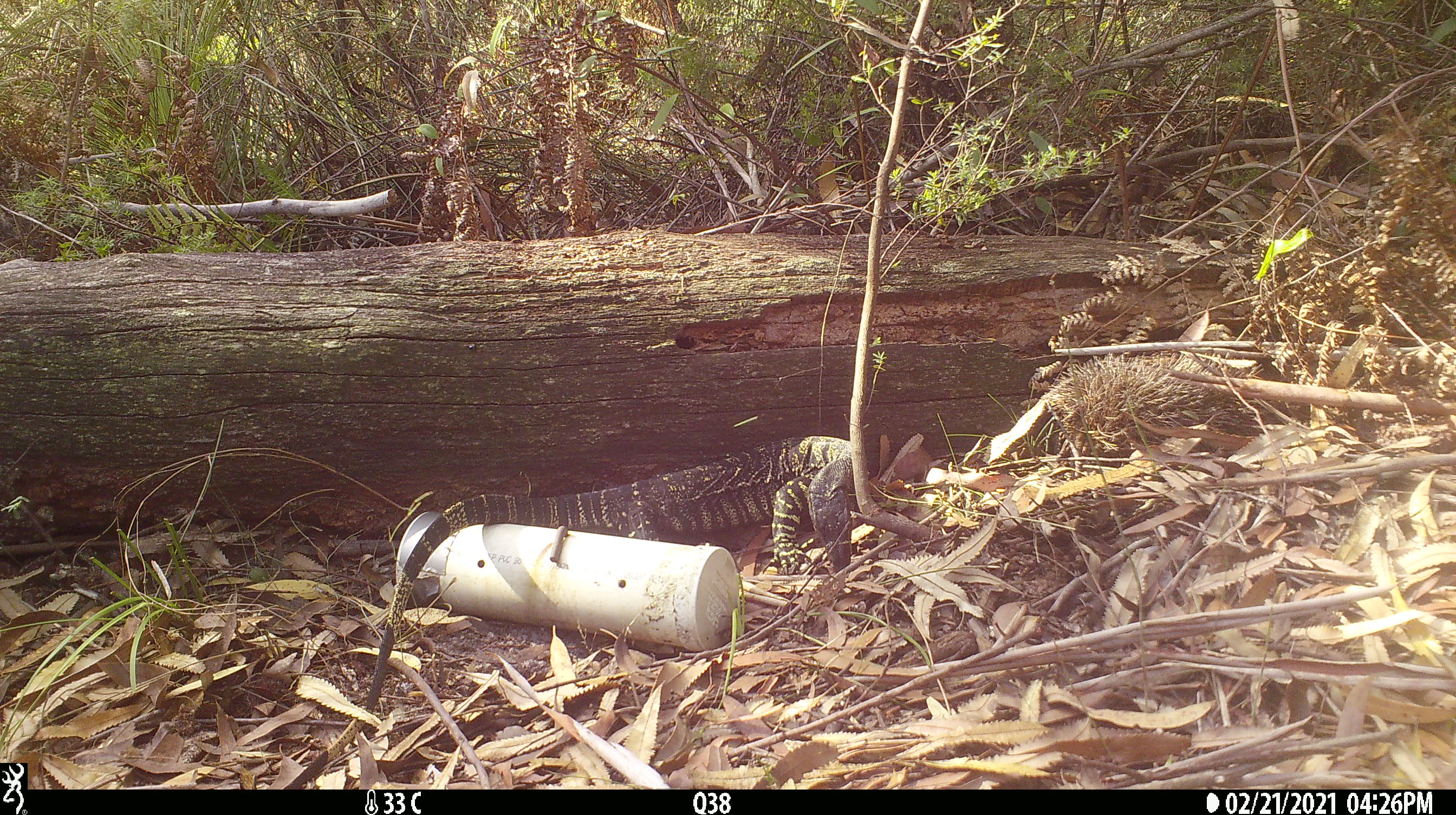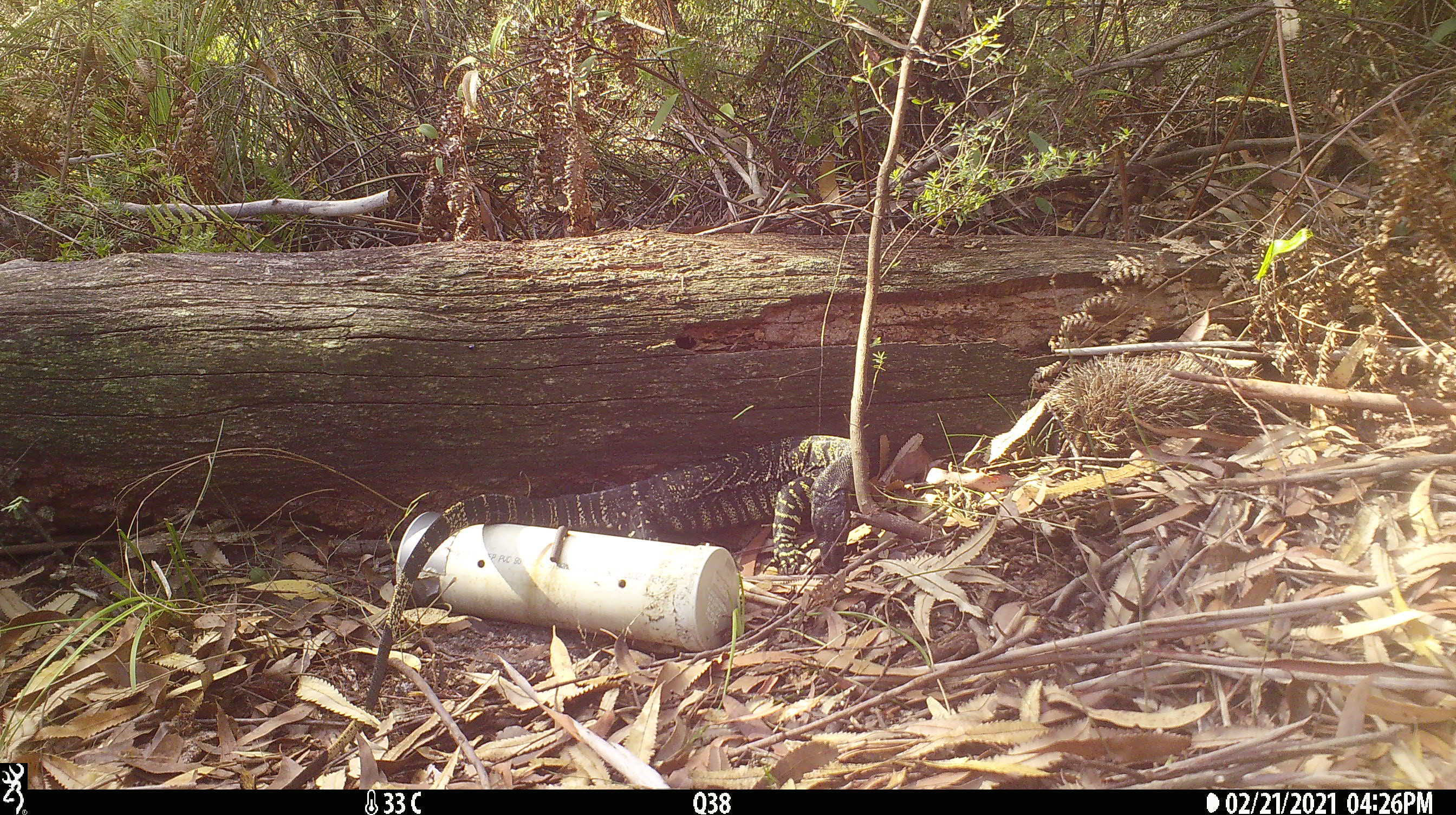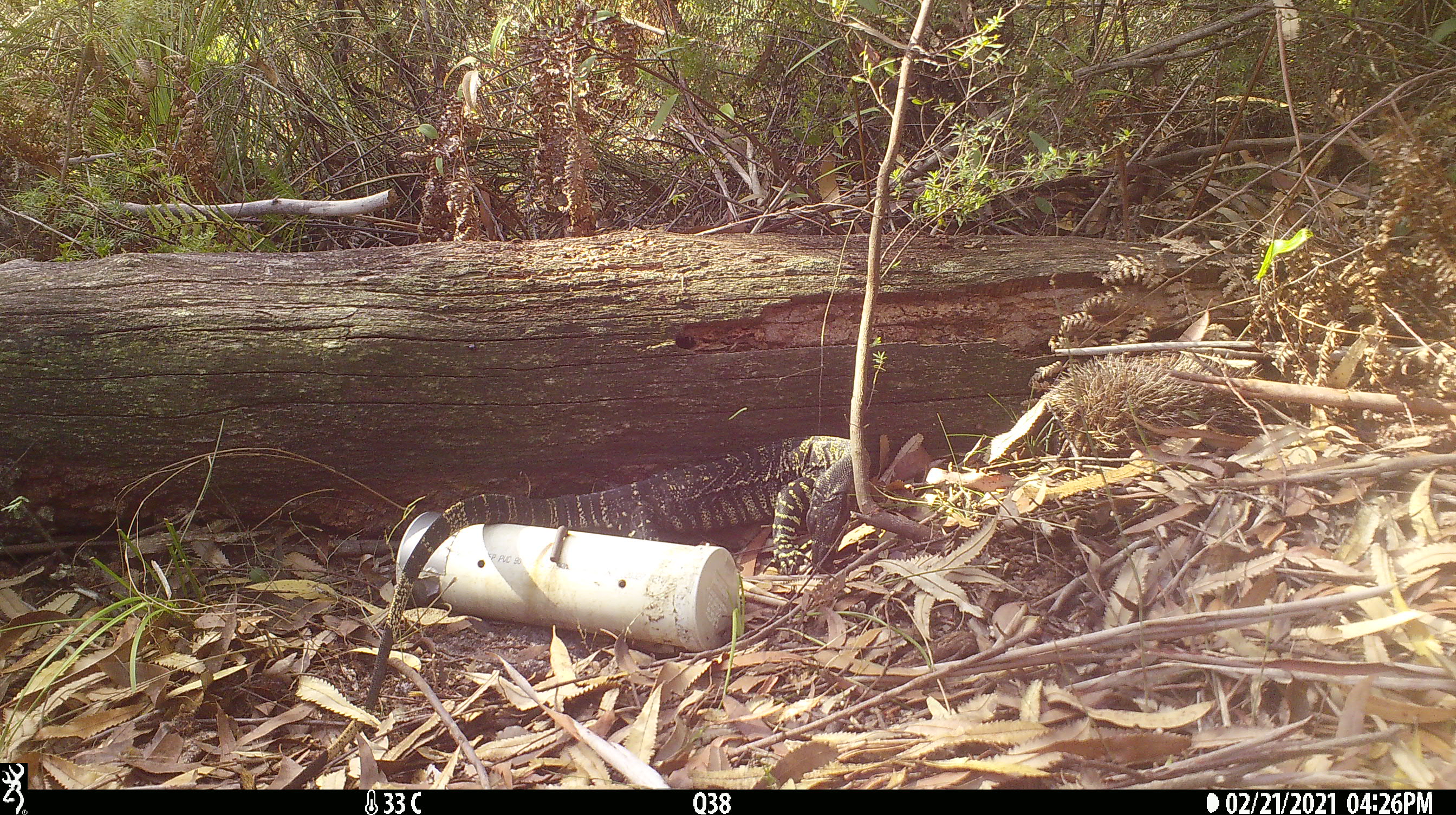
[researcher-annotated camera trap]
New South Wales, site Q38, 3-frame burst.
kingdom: Animalia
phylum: Chordata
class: Reptilia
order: Squamata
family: Varanidae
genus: Varanus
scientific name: Varanus varius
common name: lace monitor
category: goanna